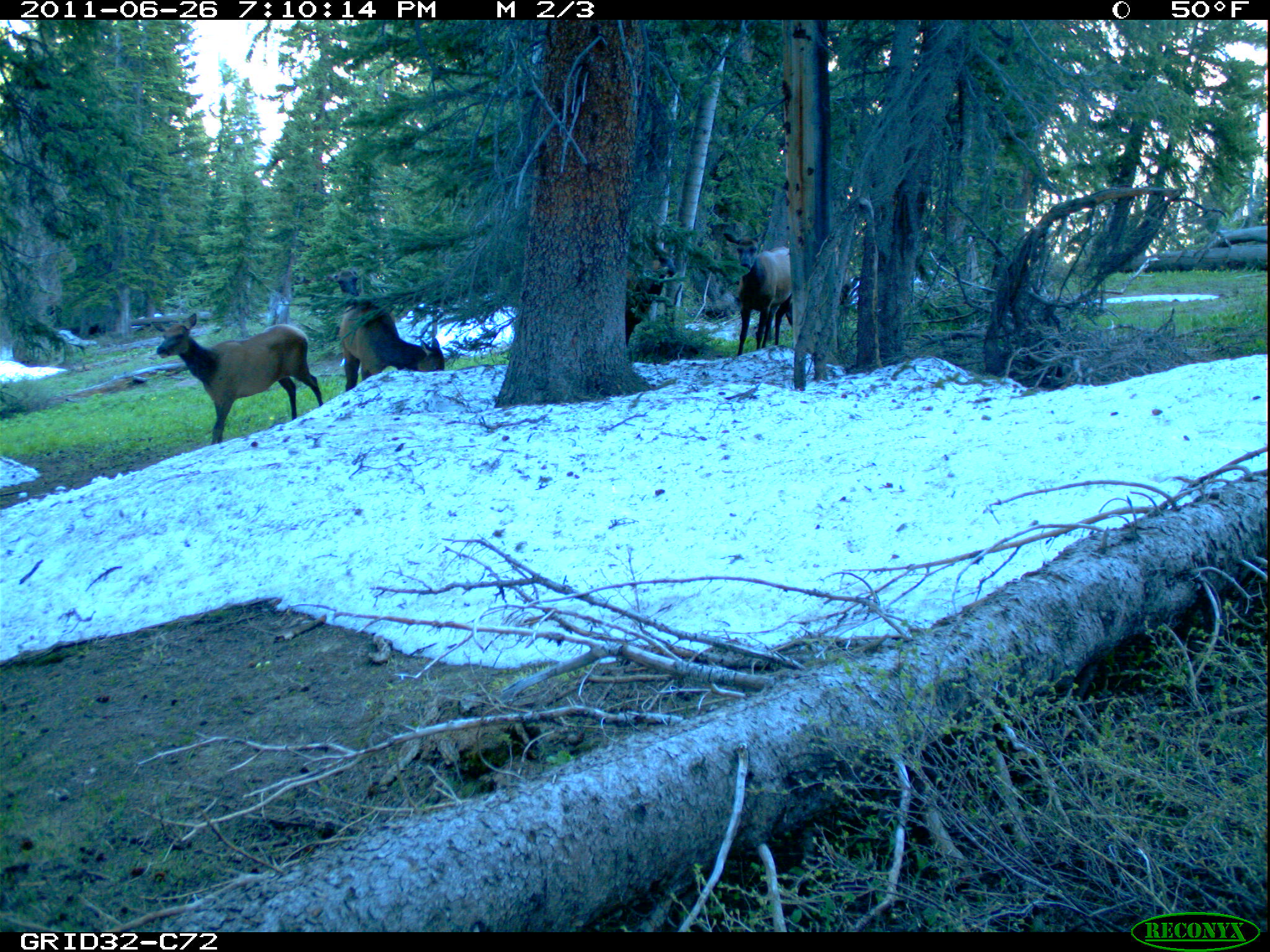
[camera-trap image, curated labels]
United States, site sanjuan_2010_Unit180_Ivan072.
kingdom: Animalia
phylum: Chordata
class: Mammalia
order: Artiodactyla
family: Cervidae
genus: Cervus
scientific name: Cervus elaphus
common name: red deer